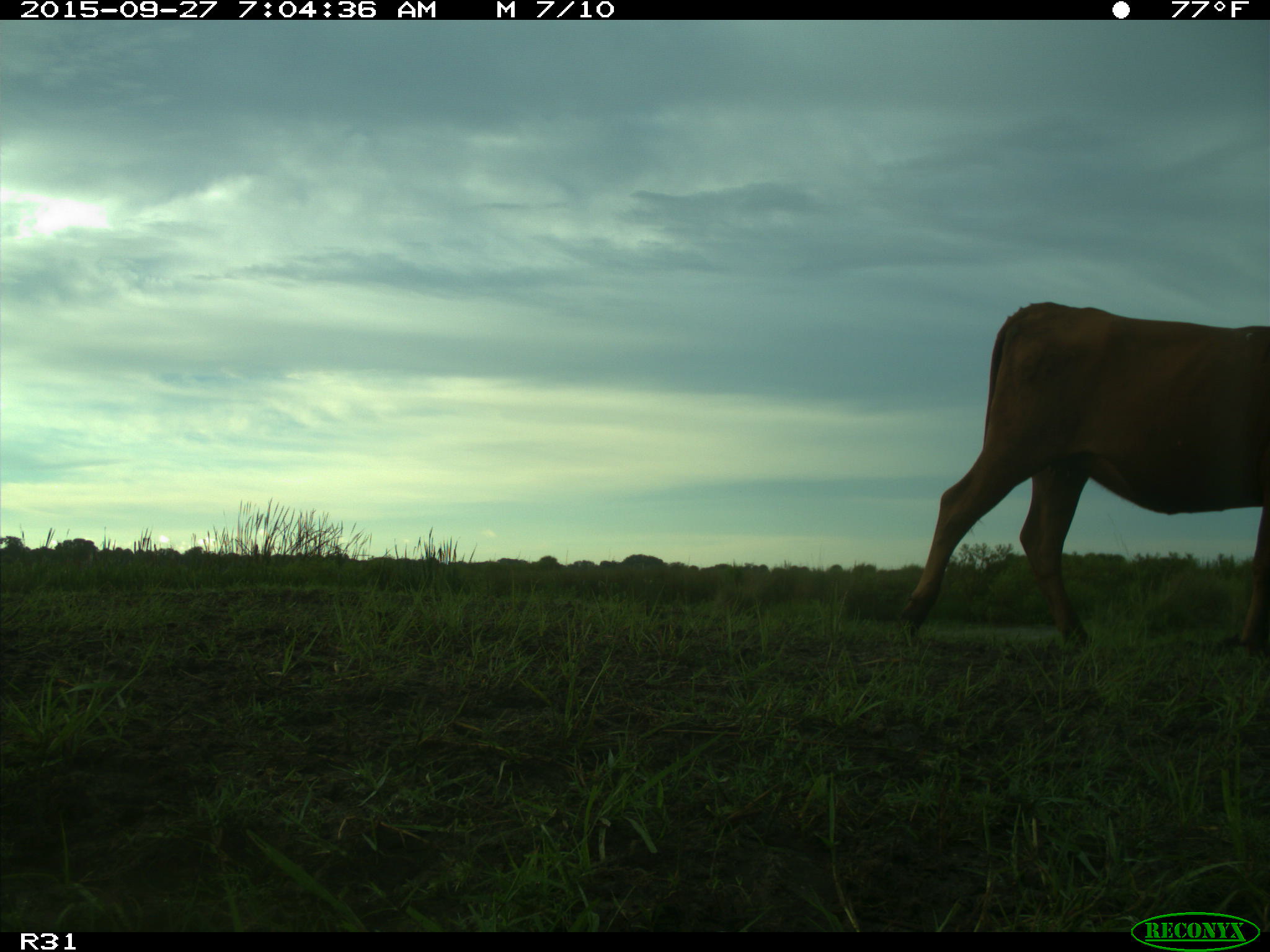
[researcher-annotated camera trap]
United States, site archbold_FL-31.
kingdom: Animalia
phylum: Chordata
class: Mammalia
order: Artiodactyla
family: Bovidae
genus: Bos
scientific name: Bos taurus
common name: domestic cow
Bos taurus (domestic cow).